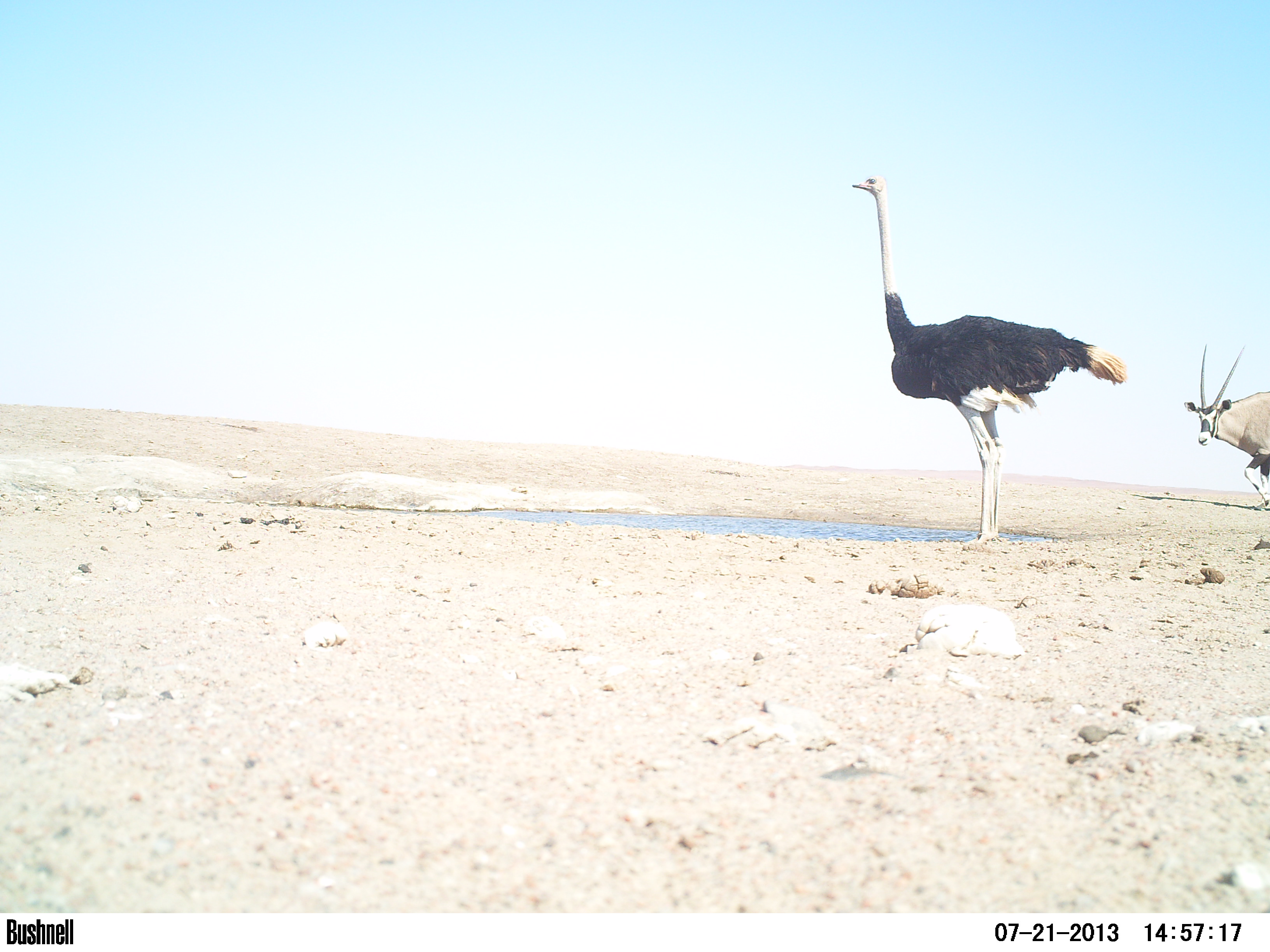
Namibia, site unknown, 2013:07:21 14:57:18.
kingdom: Animalia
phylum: Chordata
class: Aves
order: Struthioniformes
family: Struthionidae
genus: Struthio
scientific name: Struthio camelus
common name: common ostrich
Struthio camelus (common ostrich).